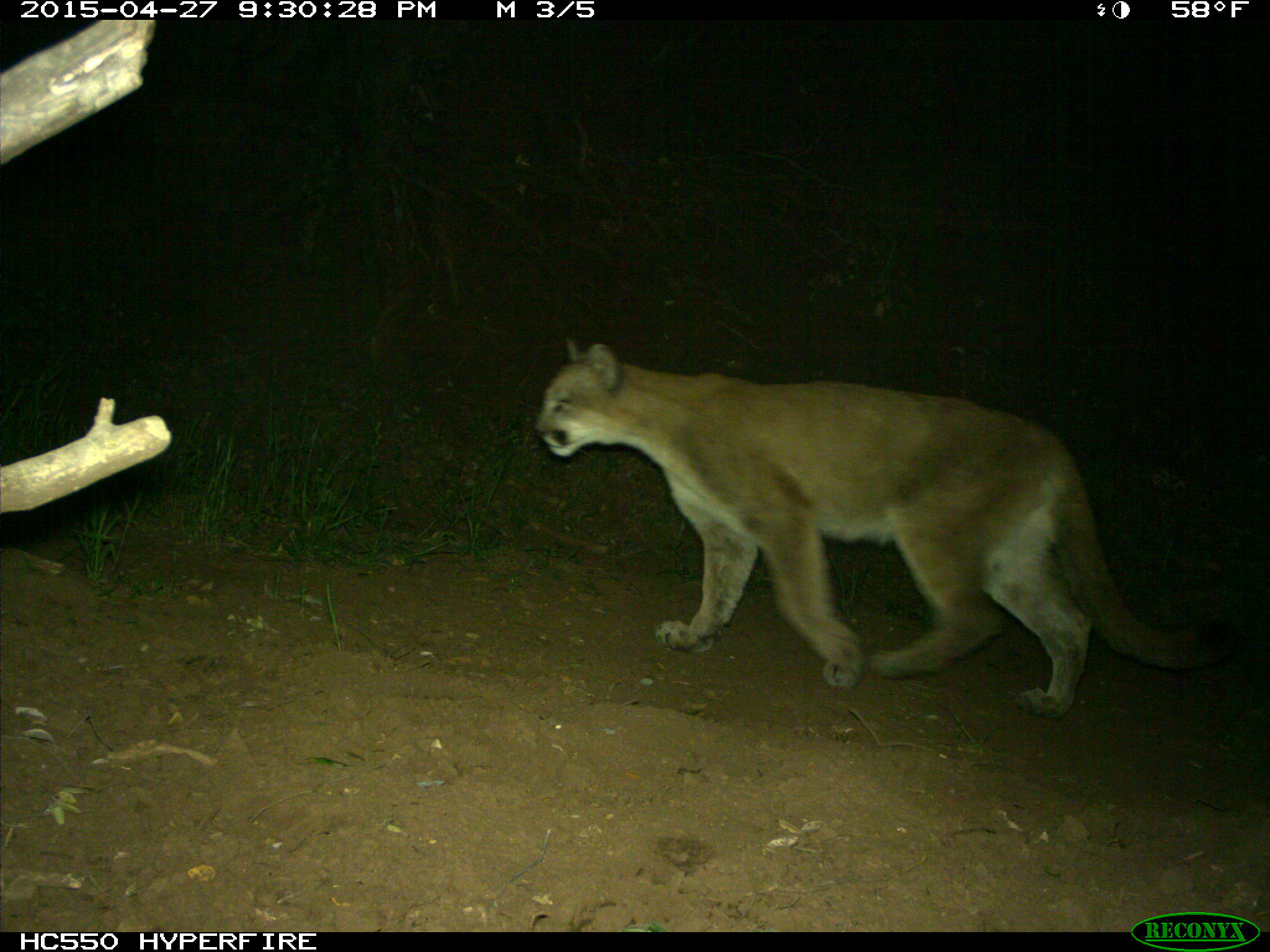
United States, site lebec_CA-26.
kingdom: Animalia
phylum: Chordata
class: Mammalia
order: Carnivora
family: Felidae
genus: Puma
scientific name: Puma concolor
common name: mountain lion